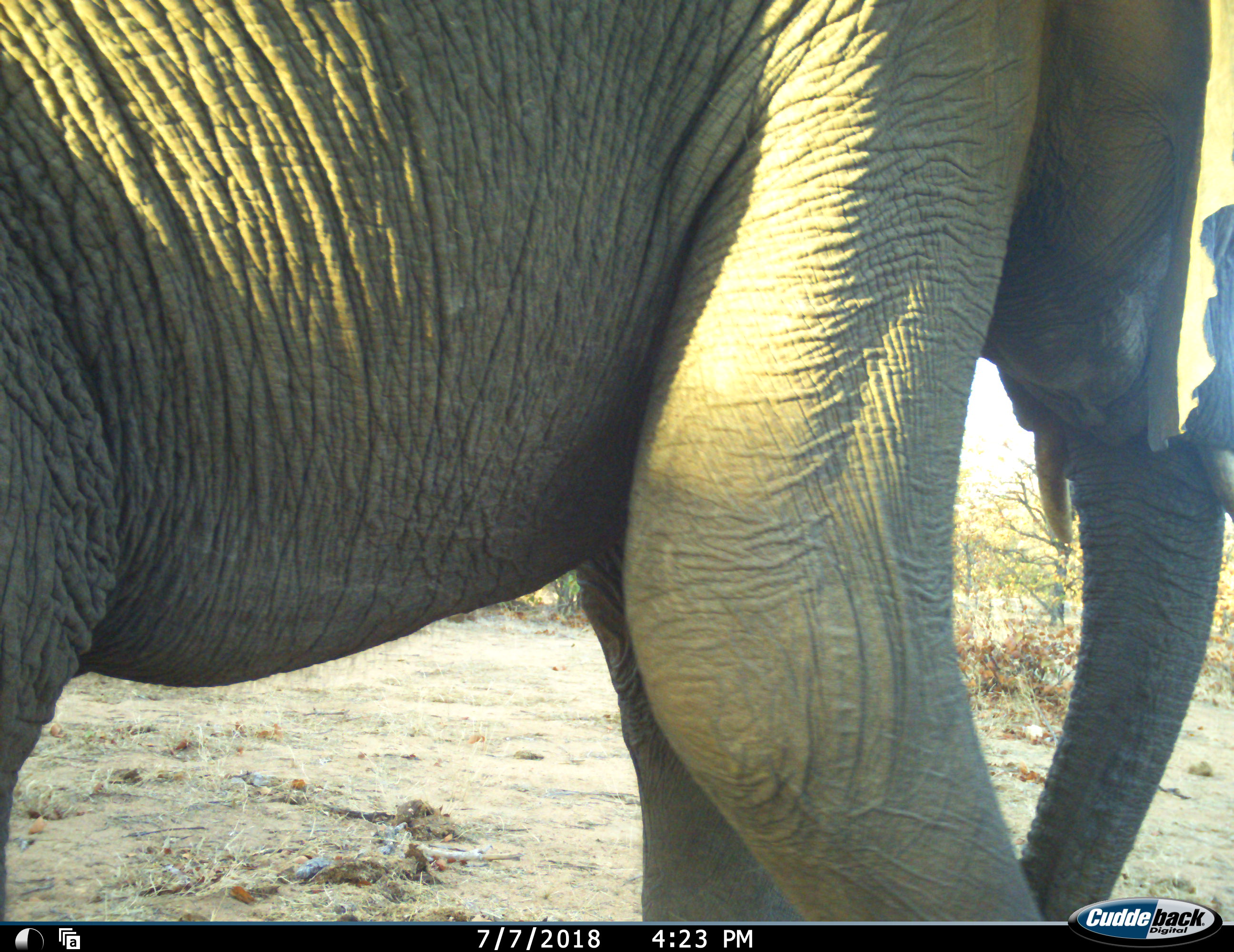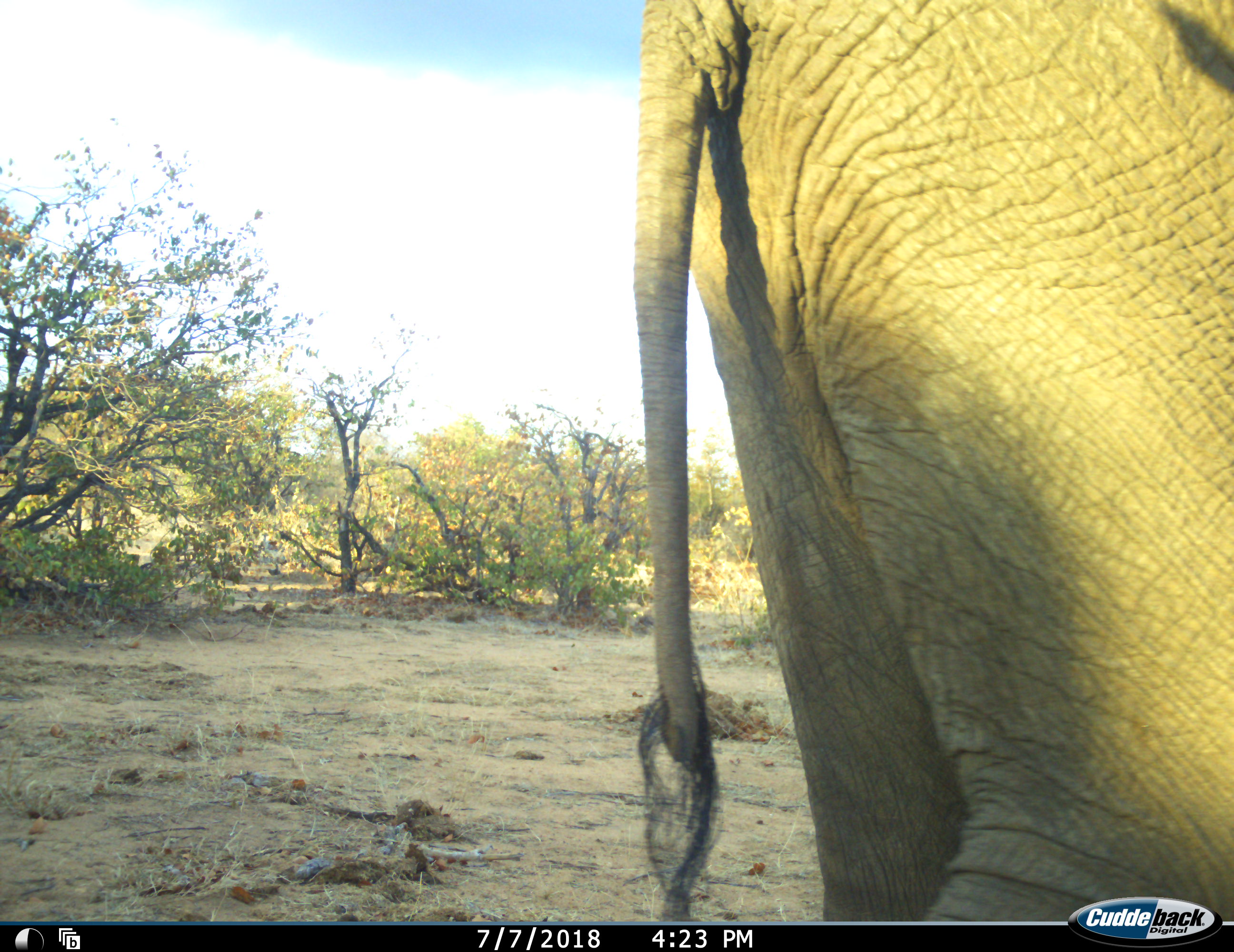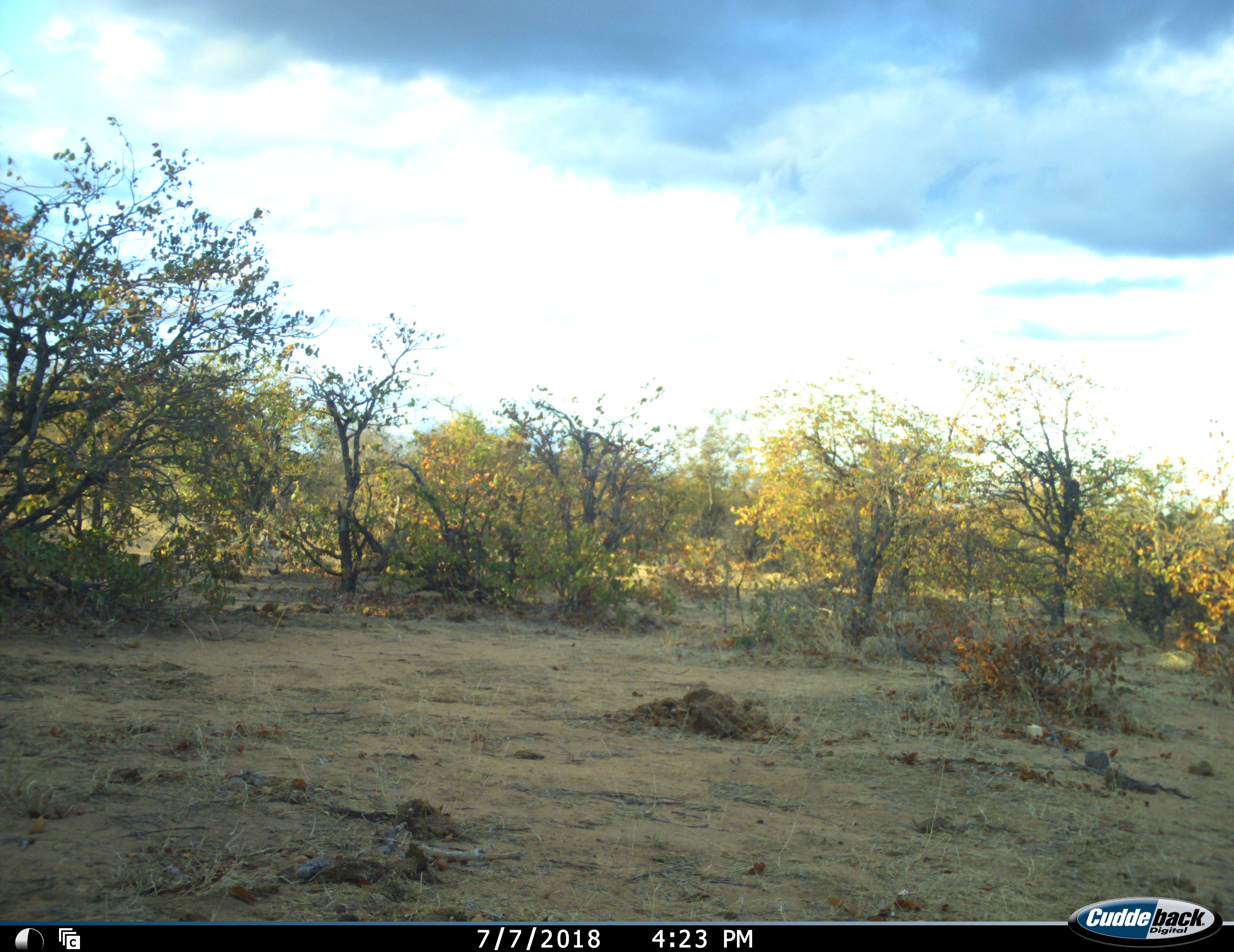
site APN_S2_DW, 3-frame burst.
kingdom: Animalia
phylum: Chordata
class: Mammalia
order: Proboscidea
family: Elephantidae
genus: Loxodonta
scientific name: Loxodonta africana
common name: african bush elephant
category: elephant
Elephant (african bush elephant) (Loxodonta africana), count 1. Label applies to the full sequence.